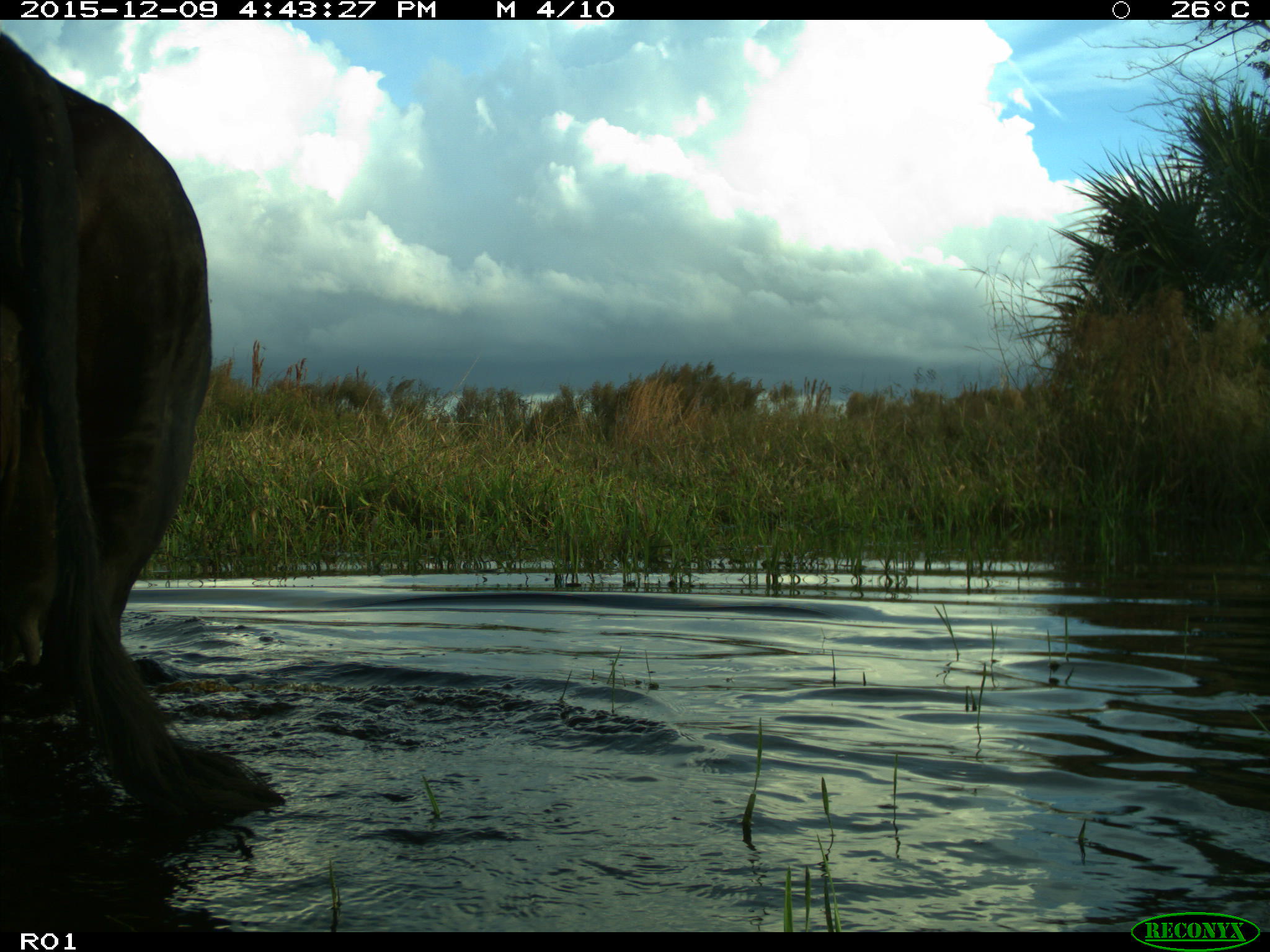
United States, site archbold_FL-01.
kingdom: Animalia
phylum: Chordata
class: Mammalia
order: Artiodactyla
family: Bovidae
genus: Bos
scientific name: Bos taurus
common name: domestic cow